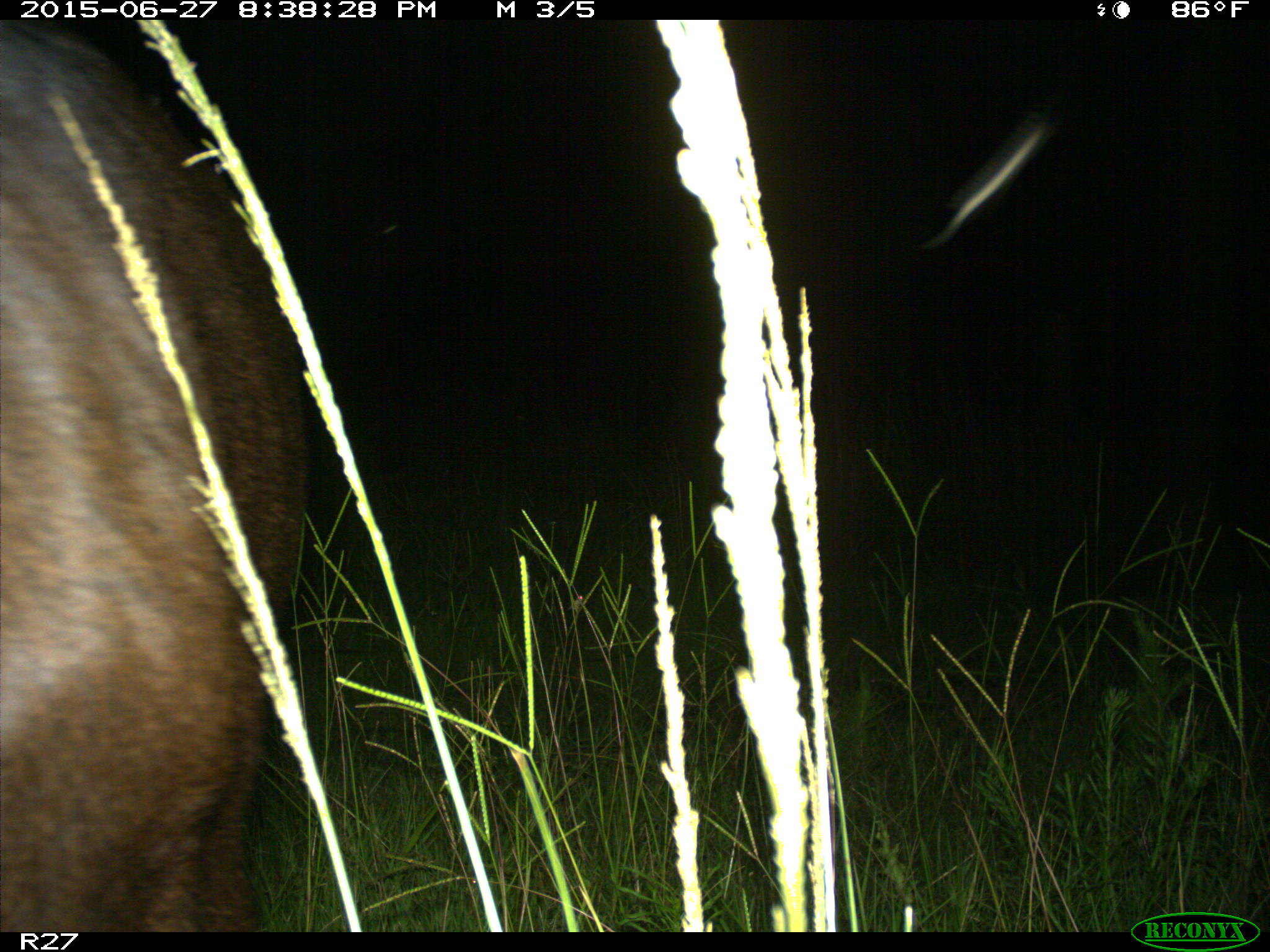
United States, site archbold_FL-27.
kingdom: Animalia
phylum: Chordata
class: Mammalia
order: Artiodactyla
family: Bovidae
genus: Bos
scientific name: Bos taurus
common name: domestic cow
Bos taurus (domestic cow).